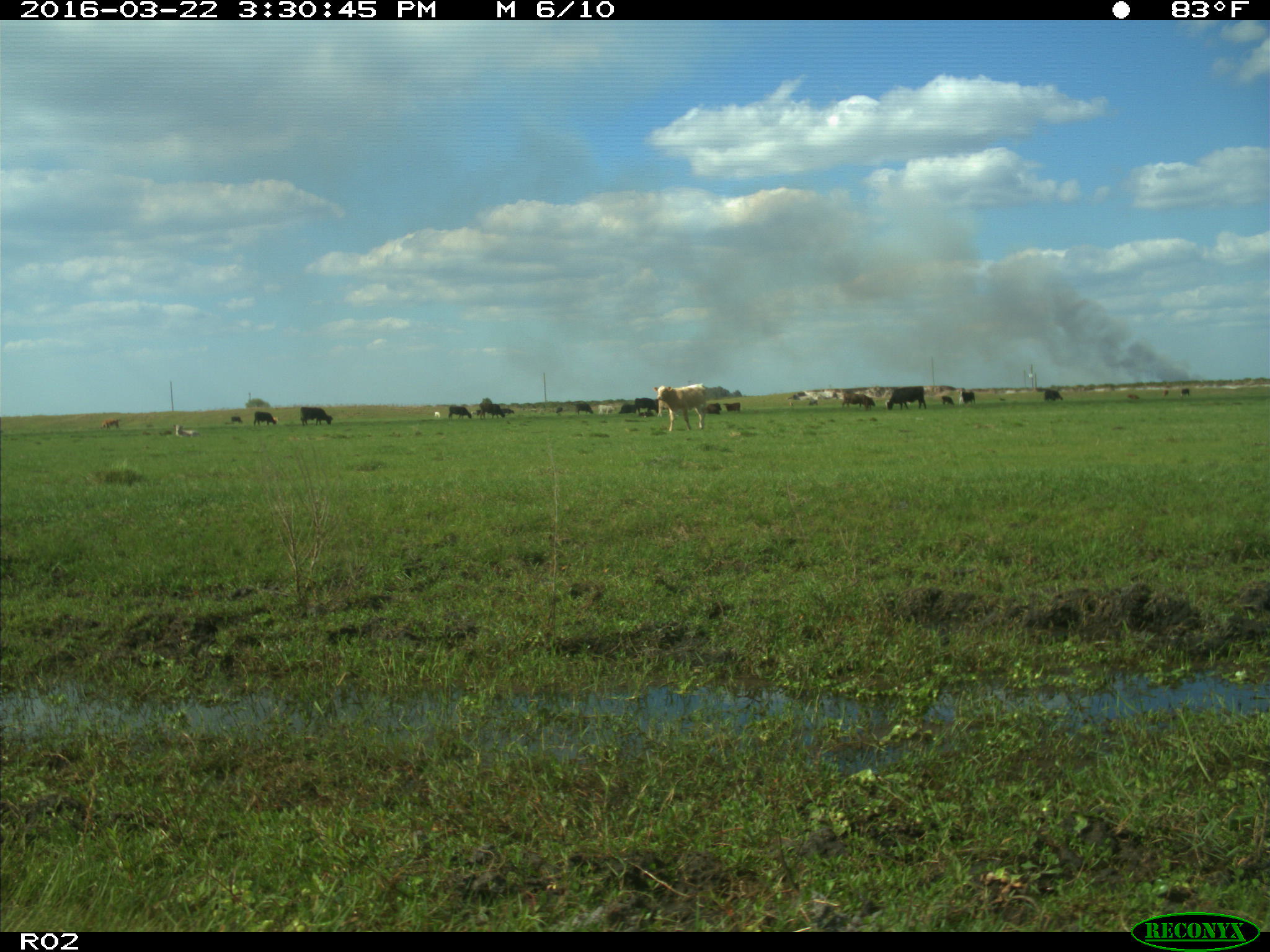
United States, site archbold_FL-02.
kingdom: Animalia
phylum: Chordata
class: Mammalia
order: Artiodactyla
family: Bovidae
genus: Bos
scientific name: Bos taurus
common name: domestic cow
Bos taurus (domestic cow).